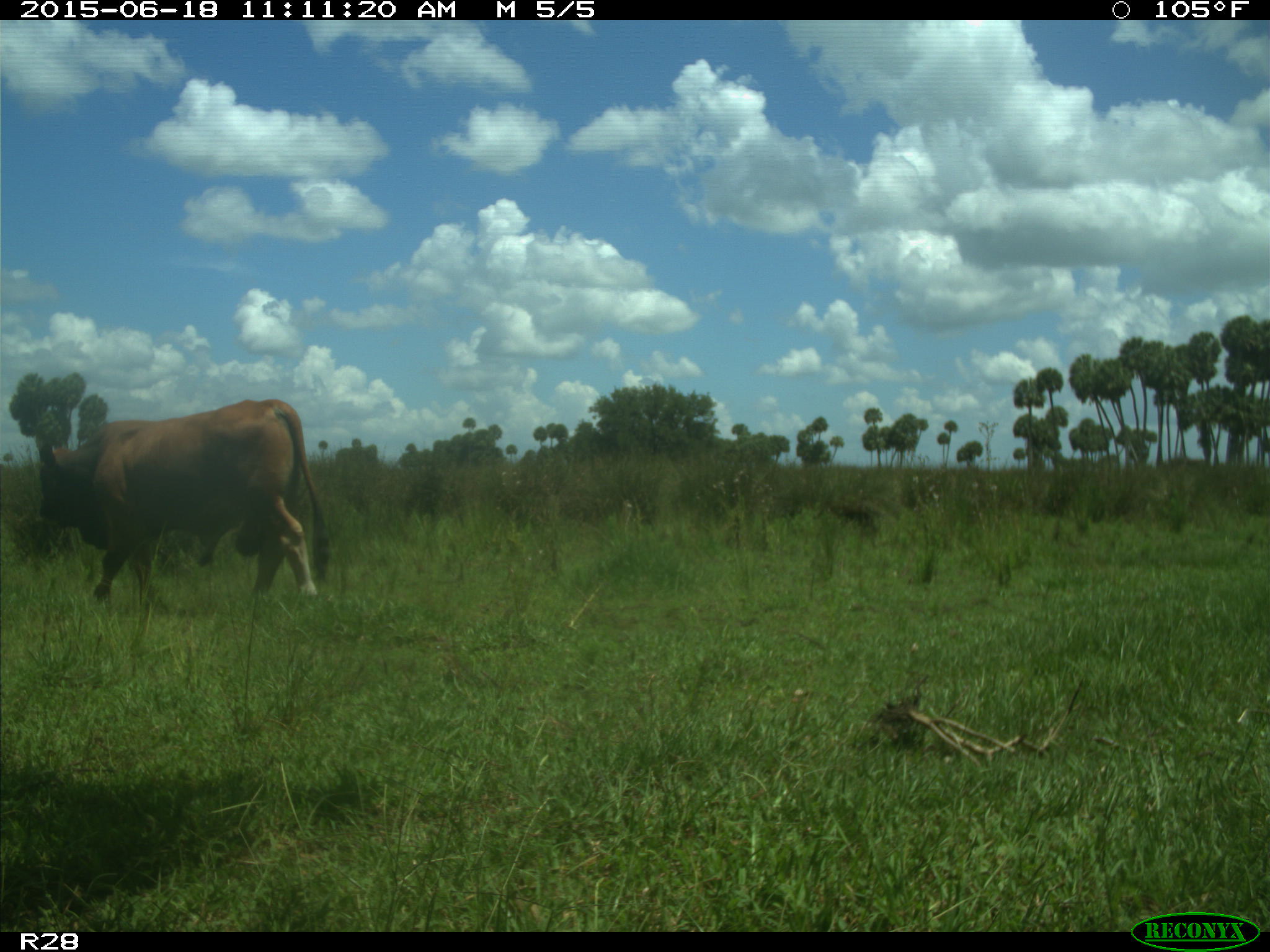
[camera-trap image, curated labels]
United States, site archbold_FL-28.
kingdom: Animalia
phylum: Chordata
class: Mammalia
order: Artiodactyla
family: Bovidae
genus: Bos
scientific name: Bos taurus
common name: domestic cow